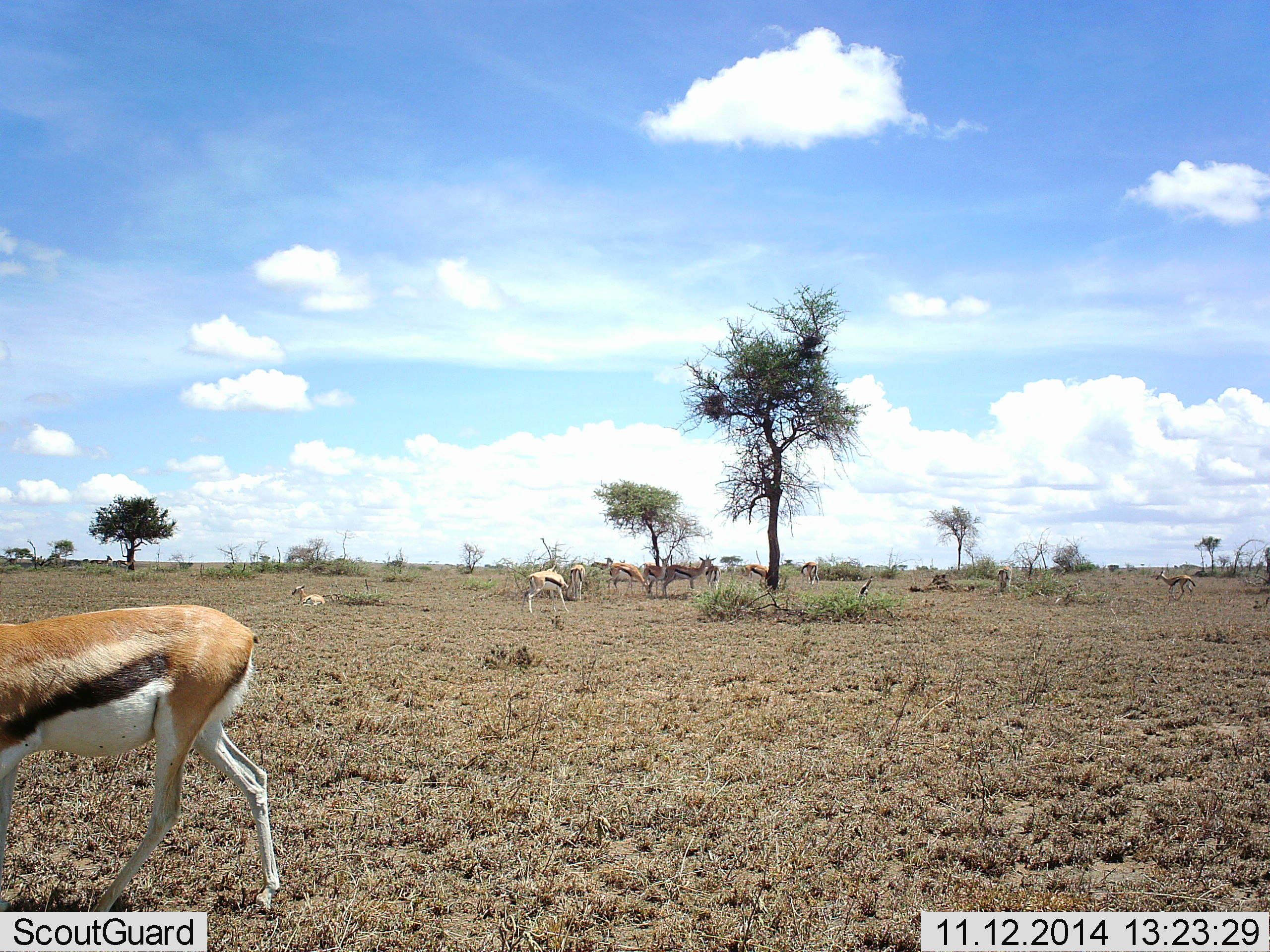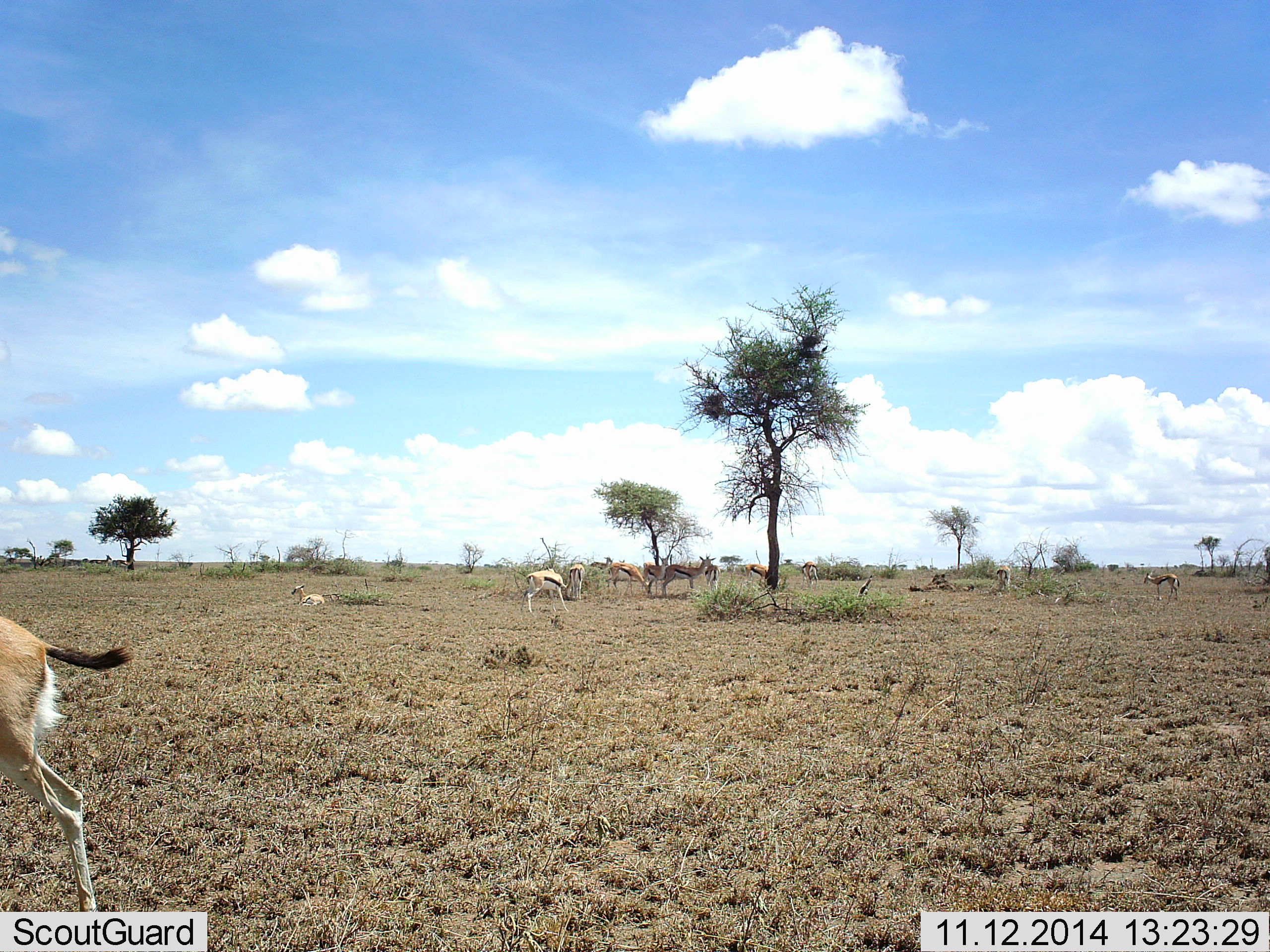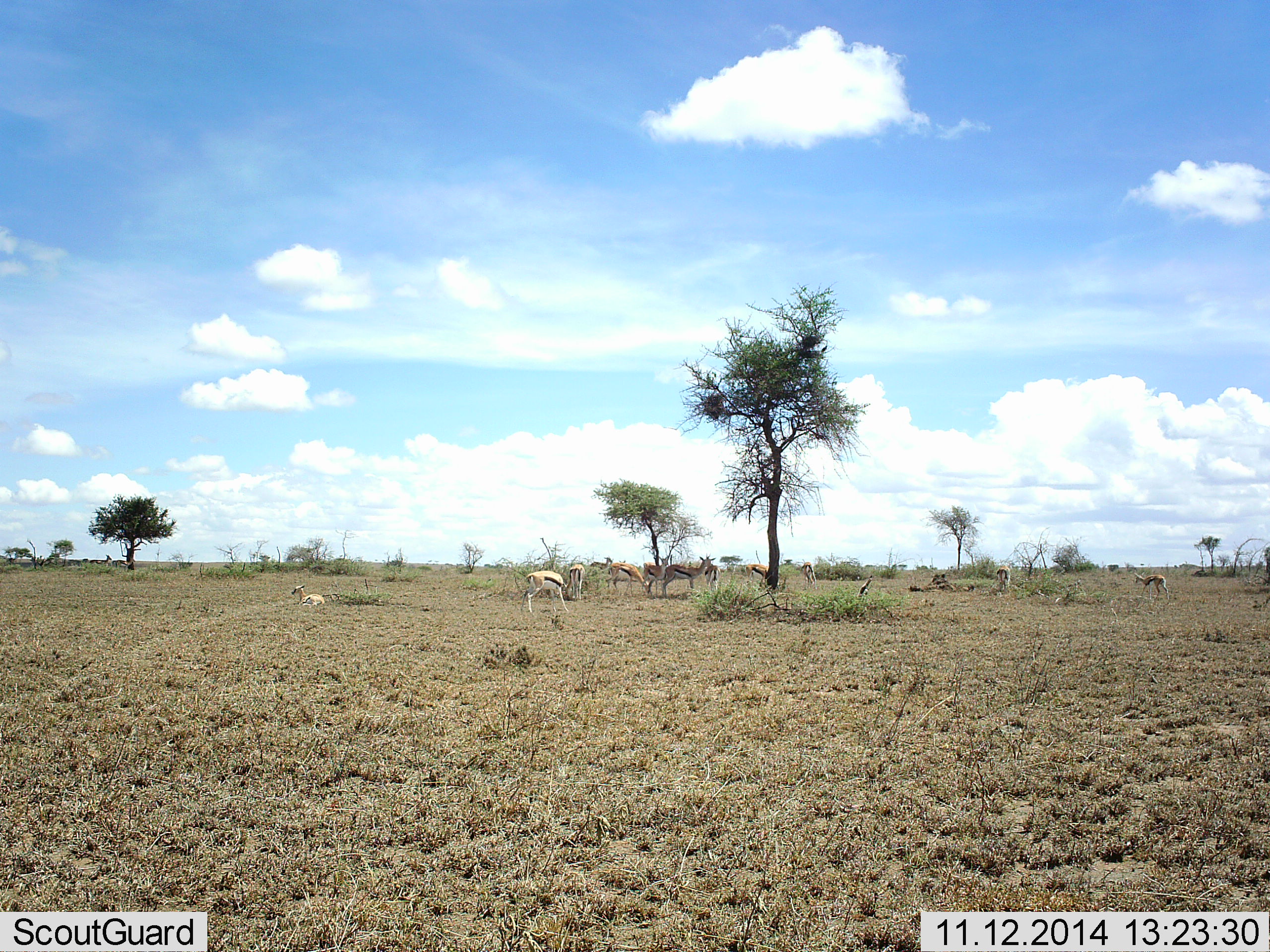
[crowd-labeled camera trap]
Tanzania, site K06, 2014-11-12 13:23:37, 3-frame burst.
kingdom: Animalia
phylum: Chordata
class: Mammalia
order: Artiodactyla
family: Bovidae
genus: Eudorcas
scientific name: Eudorcas thomsonii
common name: thomson's gazelle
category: gazellethomsons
Gazellethomsons (thomson's gazelle) (Eudorcas thomsonii), count 10. Behavior (volunteer vote fractions): standing 90%, resting 90%, moving 60%, interacting 0%. Young present (vote fraction): 0%. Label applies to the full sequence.